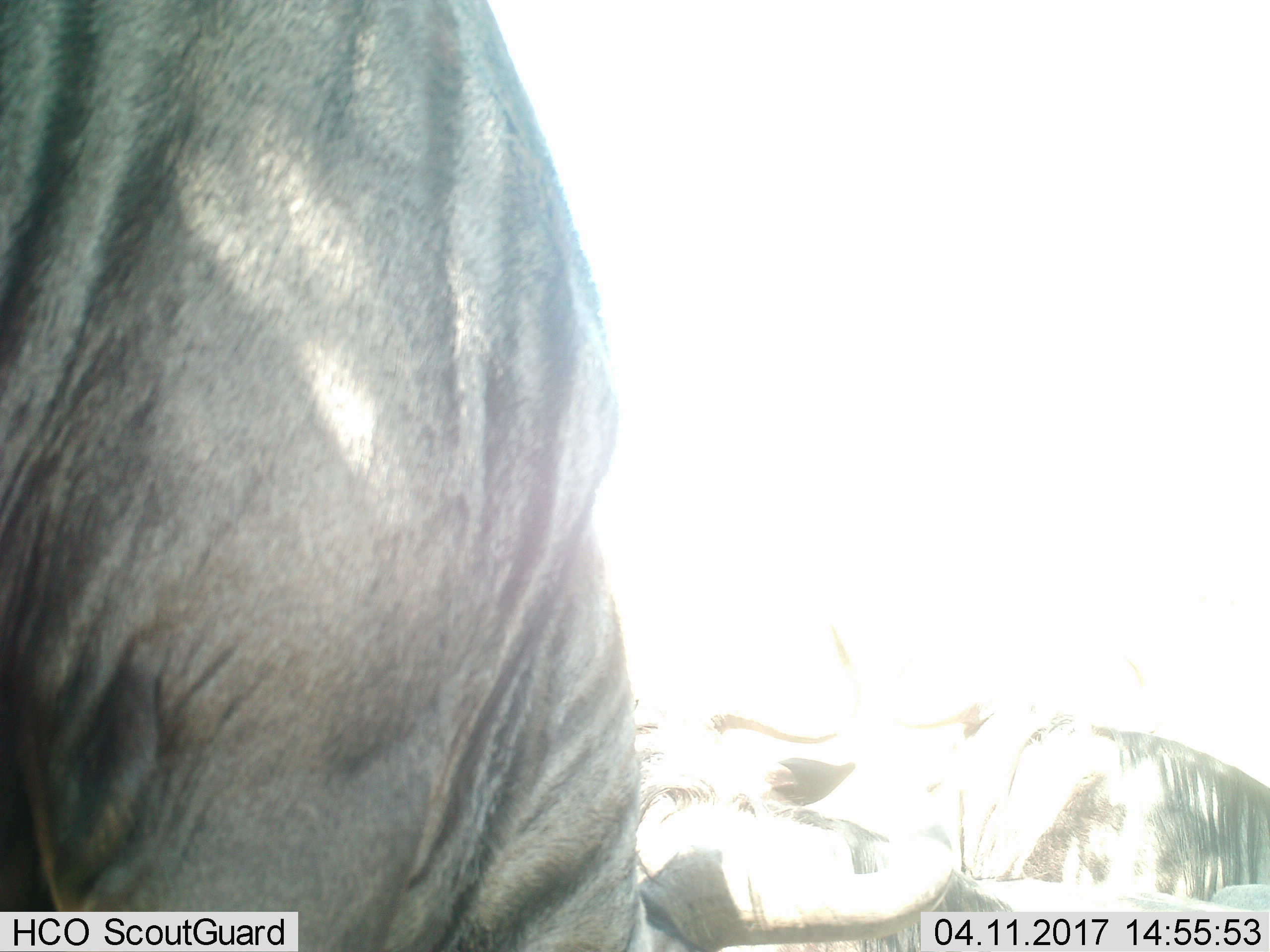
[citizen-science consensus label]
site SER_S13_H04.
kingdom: Animalia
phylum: Chordata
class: Mammalia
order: Artiodactyla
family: Bovidae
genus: Connochaetes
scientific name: Connochaetes taurinus taurinus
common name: blue wildebeest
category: wildebeestblue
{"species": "wildebeestblue (blue wildebeest) (Connochaetes taurinus taurinus)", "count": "2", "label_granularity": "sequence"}